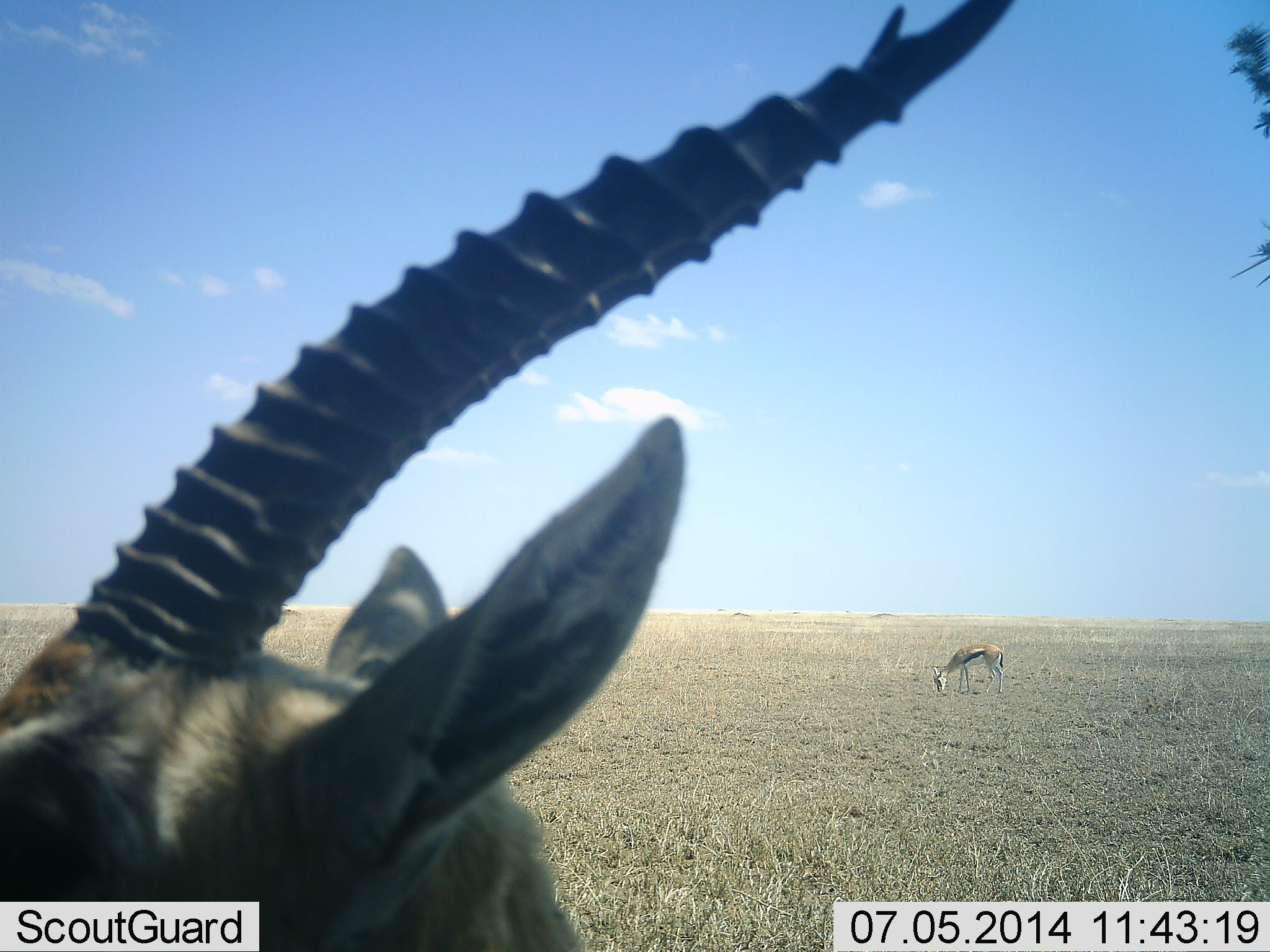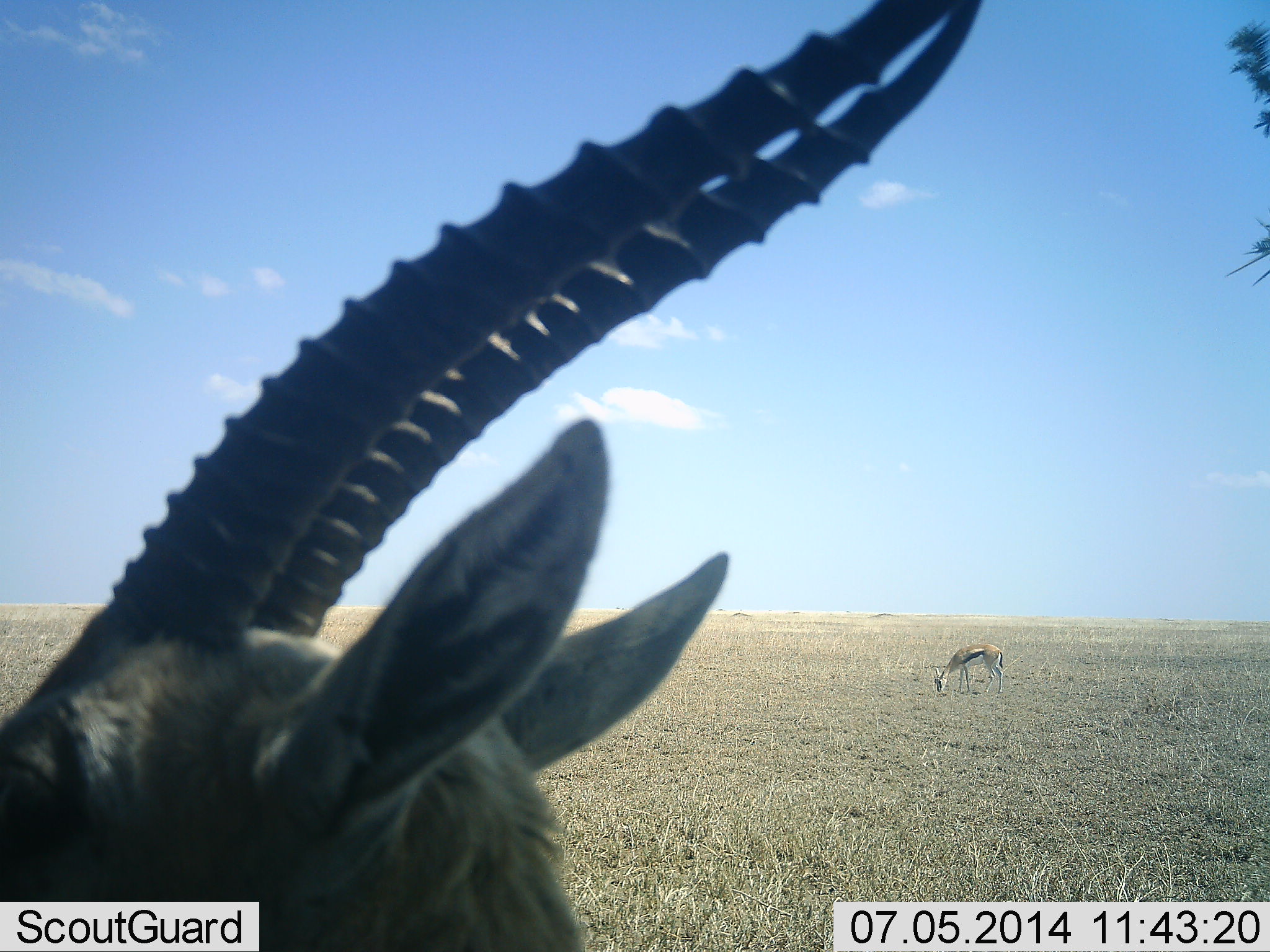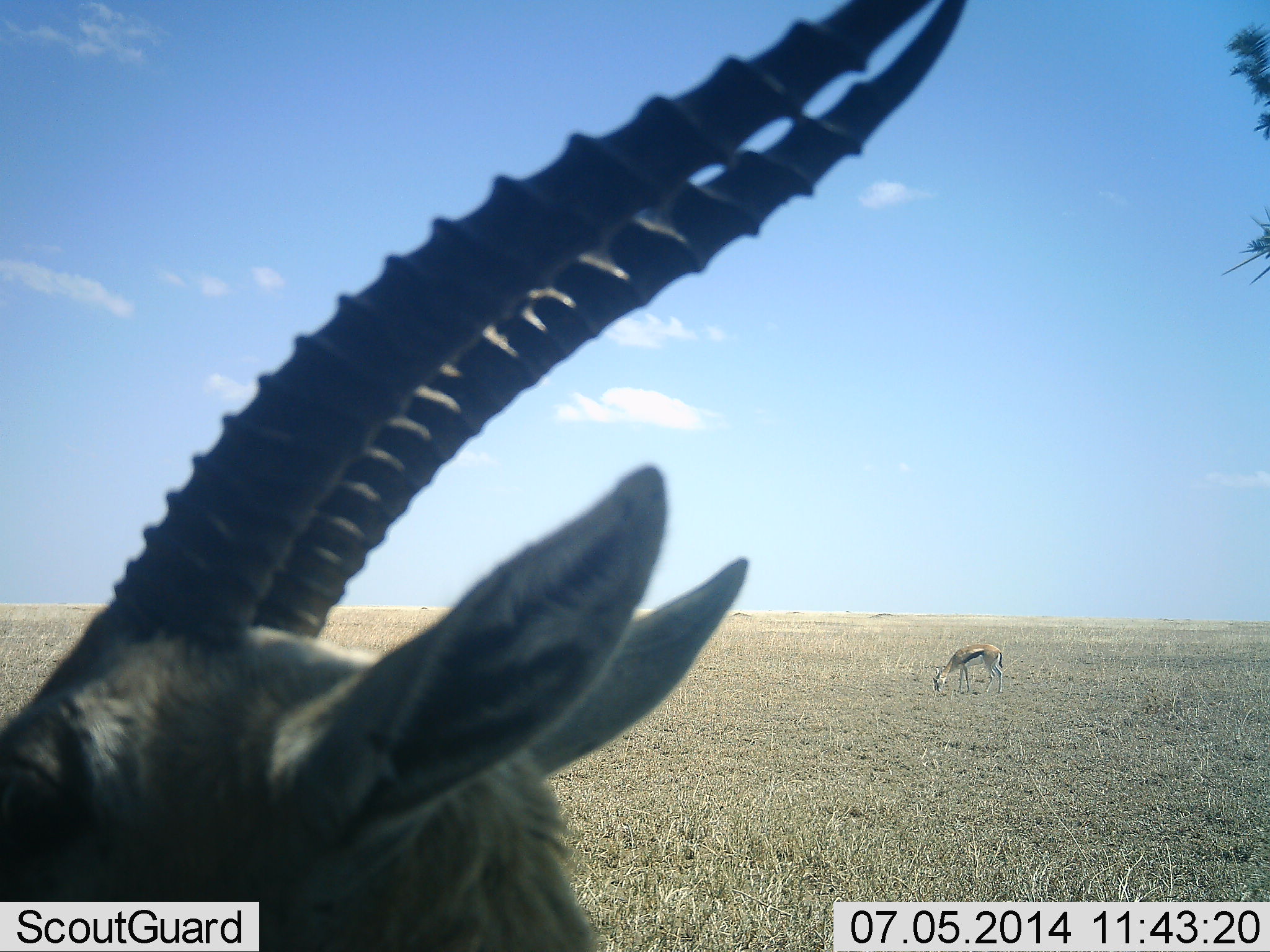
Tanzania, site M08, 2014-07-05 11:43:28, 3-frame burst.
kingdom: Animalia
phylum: Chordata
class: Mammalia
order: Artiodactyla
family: Bovidae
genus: Eudorcas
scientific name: Eudorcas thomsonii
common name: thomson's gazelle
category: gazellethomsons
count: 2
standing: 82%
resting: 0%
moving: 0%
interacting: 0%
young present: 0%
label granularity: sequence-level